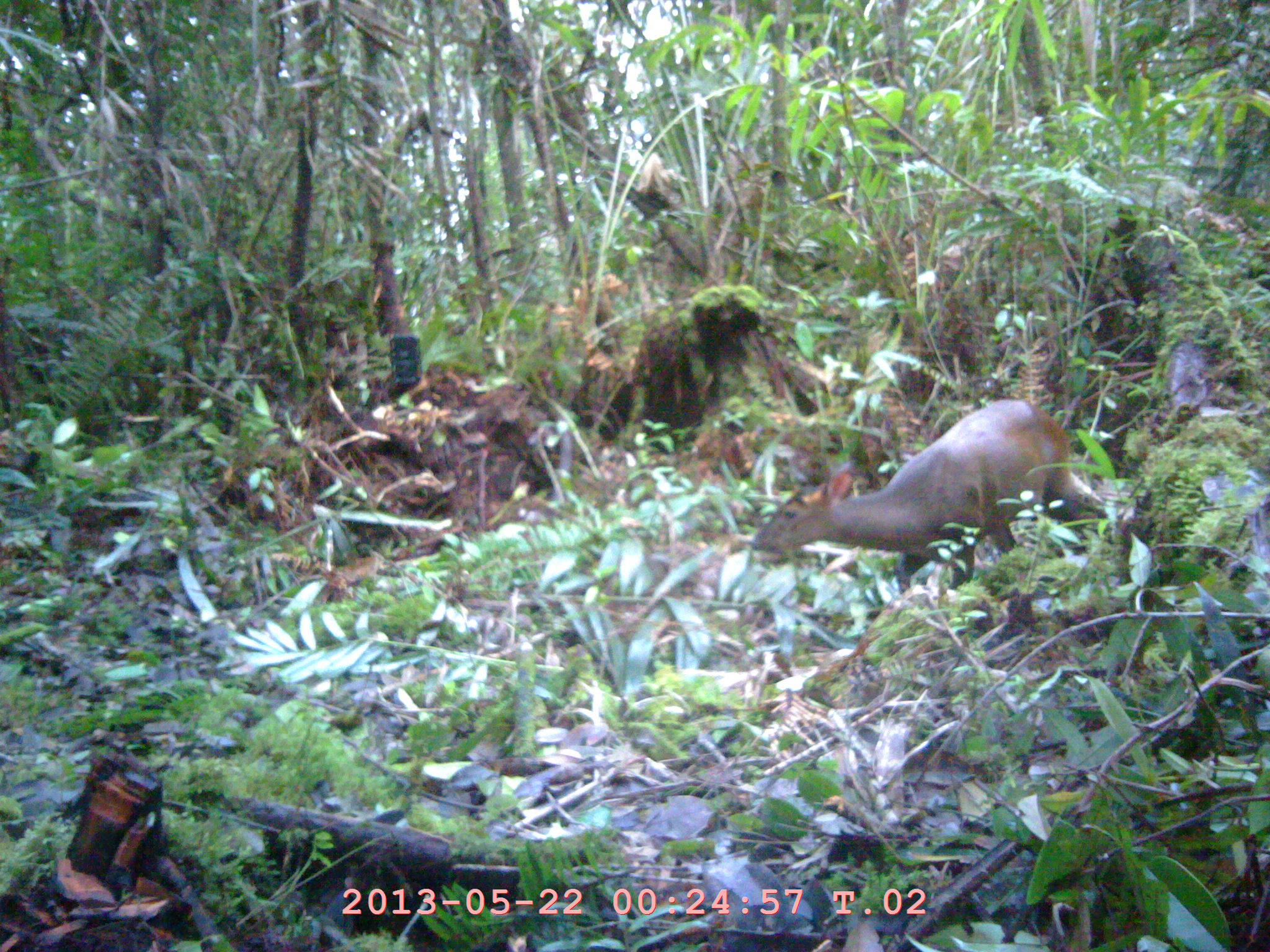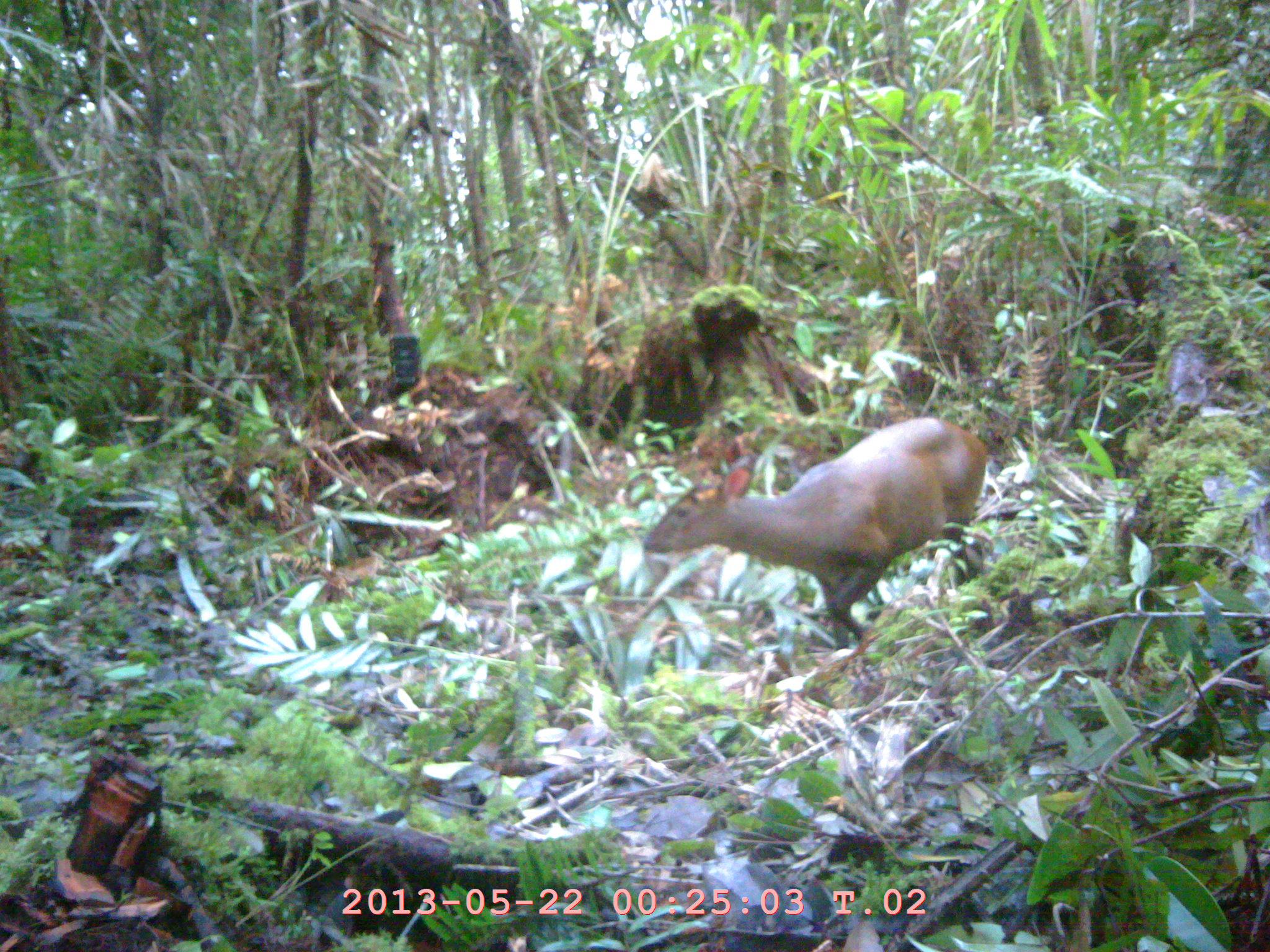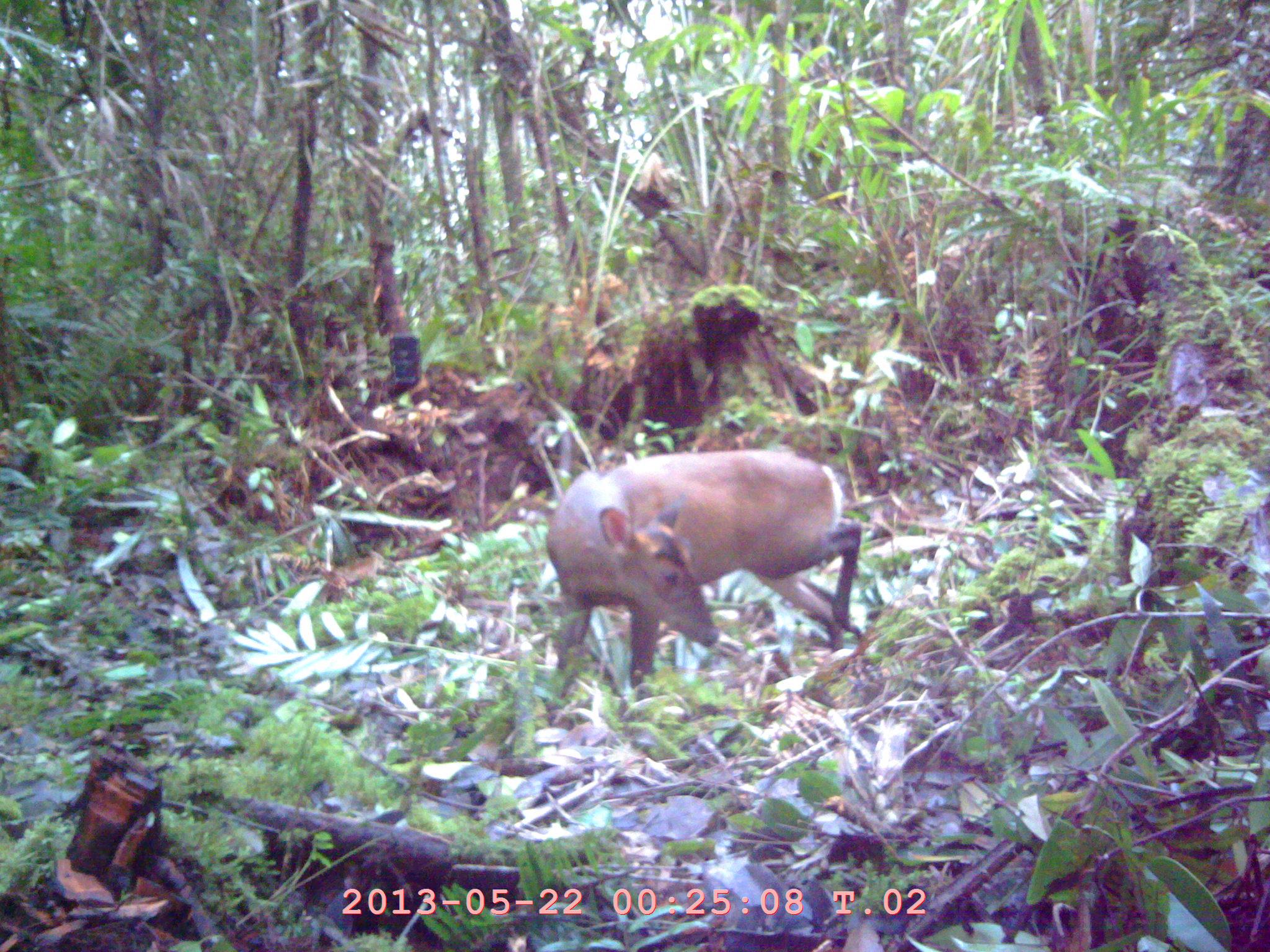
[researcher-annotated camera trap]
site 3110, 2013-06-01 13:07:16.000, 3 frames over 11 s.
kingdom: Animalia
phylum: Chordata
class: Mammalia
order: Artiodactyla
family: Cervidae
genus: Muntiacus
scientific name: Muntiacus muntjak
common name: southern red muntjac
Muntiacus muntjak (southern red muntjac), count 1.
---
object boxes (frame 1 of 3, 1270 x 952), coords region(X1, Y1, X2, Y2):
muntiacus muntjak: region(748, 398, 1107, 593)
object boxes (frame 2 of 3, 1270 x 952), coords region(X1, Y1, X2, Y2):
muntiacus muntjak: region(643, 413, 991, 650)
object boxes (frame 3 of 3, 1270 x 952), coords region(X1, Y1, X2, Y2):
muntiacus muntjak: region(544, 448, 861, 688)